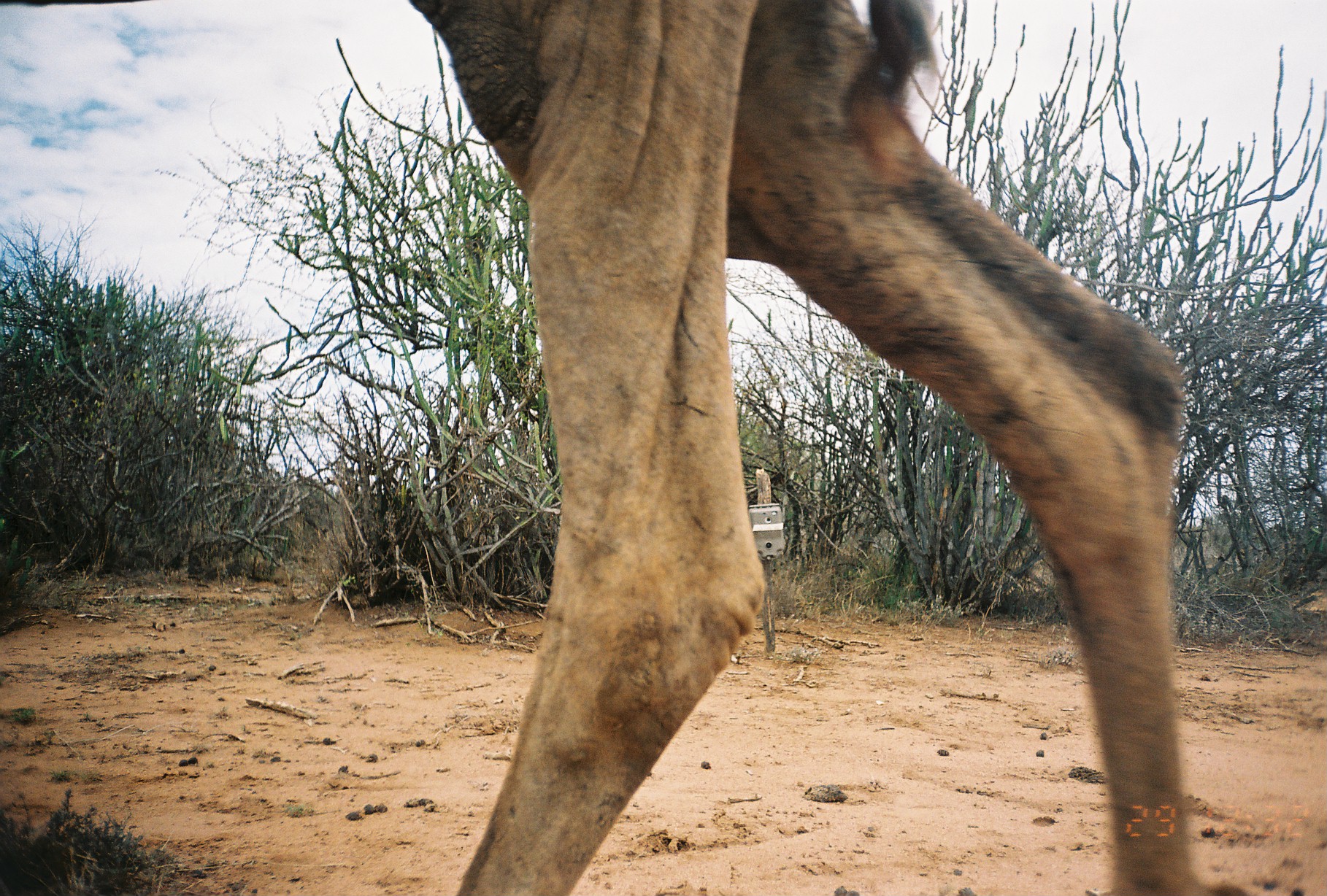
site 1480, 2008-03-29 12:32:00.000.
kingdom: Animalia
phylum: Chordata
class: Mammalia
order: Artiodactyla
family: Camelidae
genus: Camelus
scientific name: Camelus dromedarius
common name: dromedary camel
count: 1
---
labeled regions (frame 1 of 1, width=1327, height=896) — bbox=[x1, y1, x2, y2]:
camelus dromedarius: bbox=[403, 0, 1213, 896]